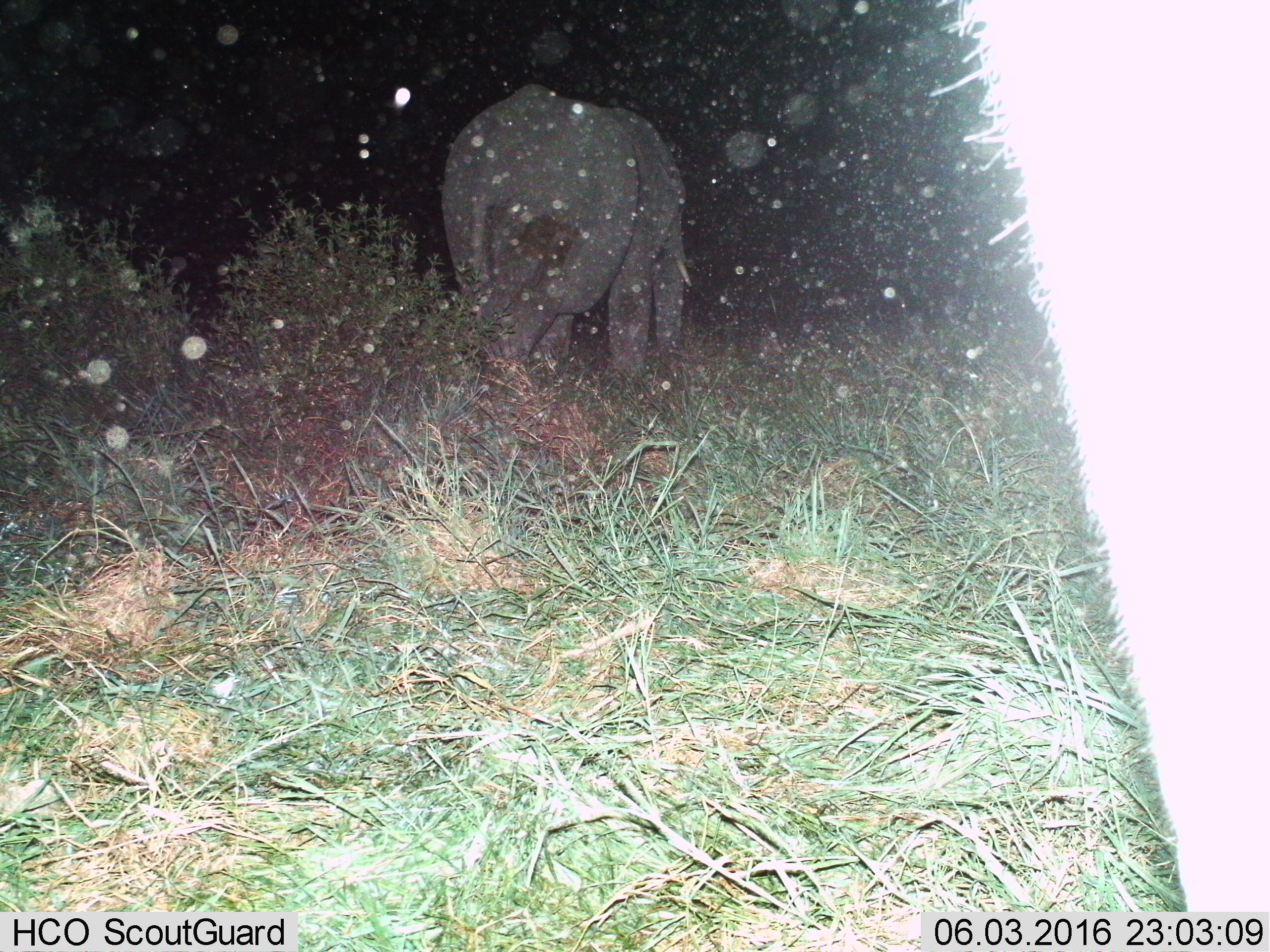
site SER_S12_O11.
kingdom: Animalia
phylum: Chordata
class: Mammalia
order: Proboscidea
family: Elephantidae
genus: Loxodonta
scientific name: Loxodonta africana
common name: african bush elephant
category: elephant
Elephant (african bush elephant) (Loxodonta africana), count 2. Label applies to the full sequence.